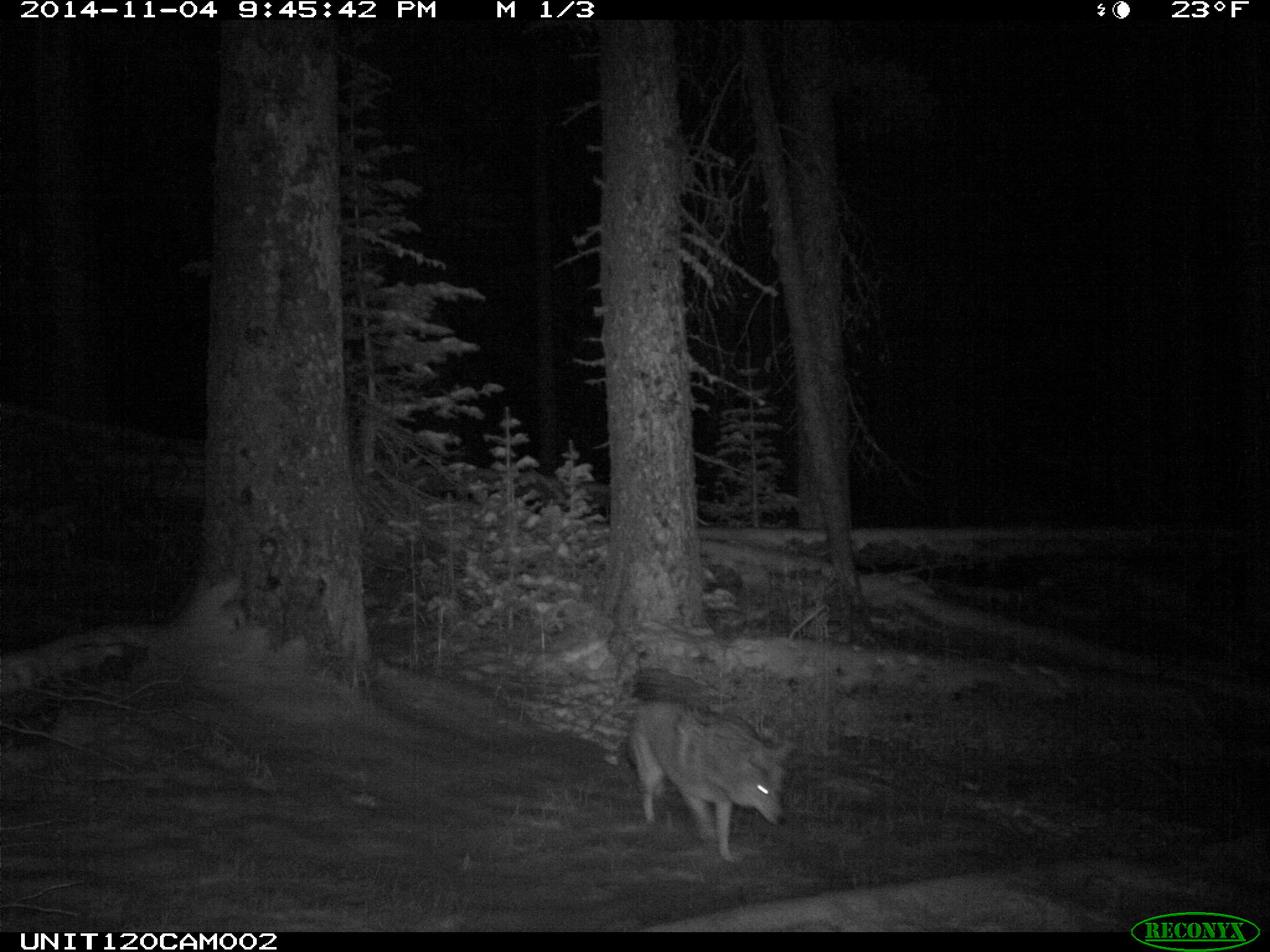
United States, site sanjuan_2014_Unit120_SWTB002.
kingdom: Animalia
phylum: Chordata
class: Mammalia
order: Carnivora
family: Canidae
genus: Canis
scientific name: Canis latrans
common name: coyote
Canis latrans (coyote).